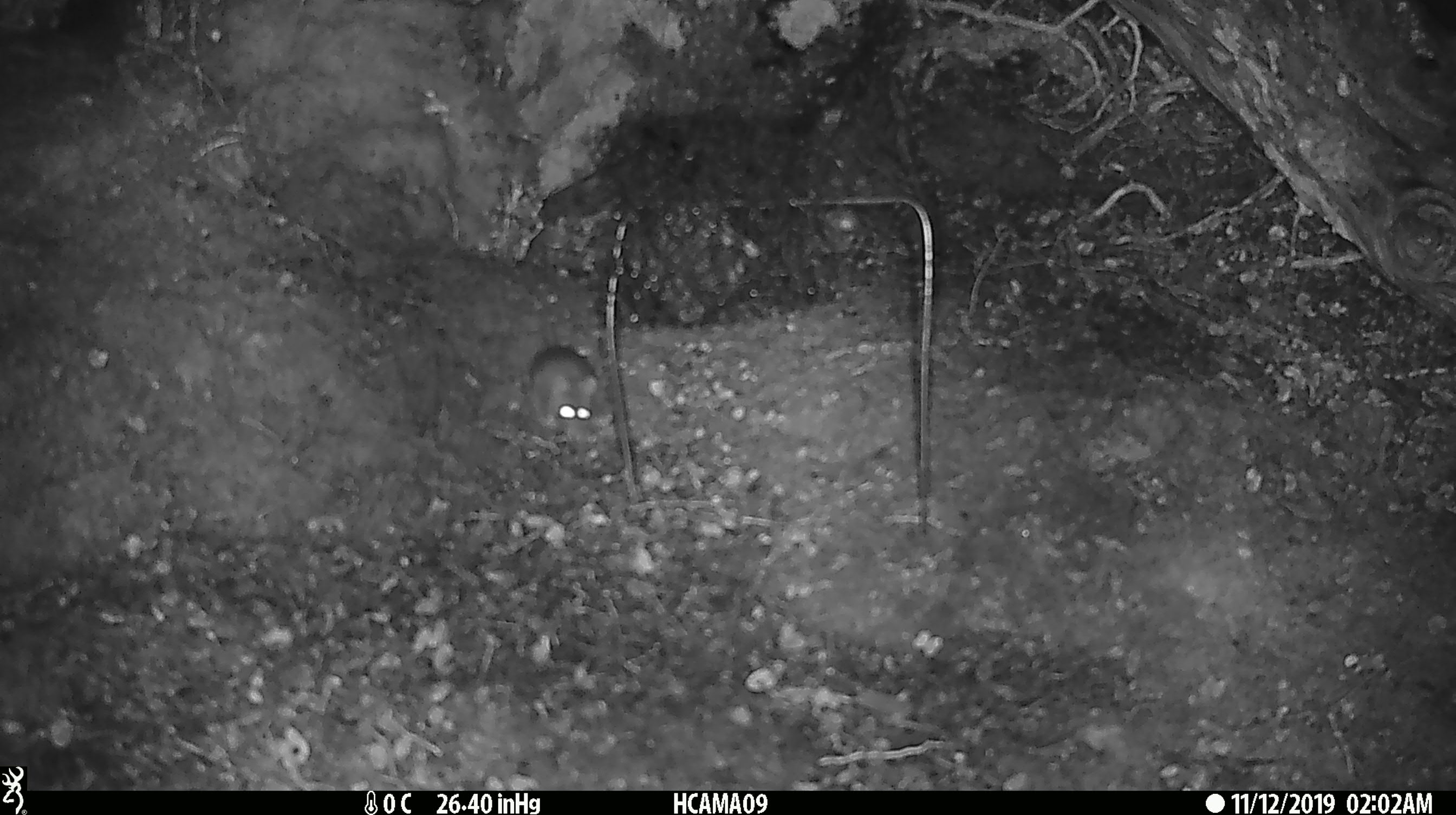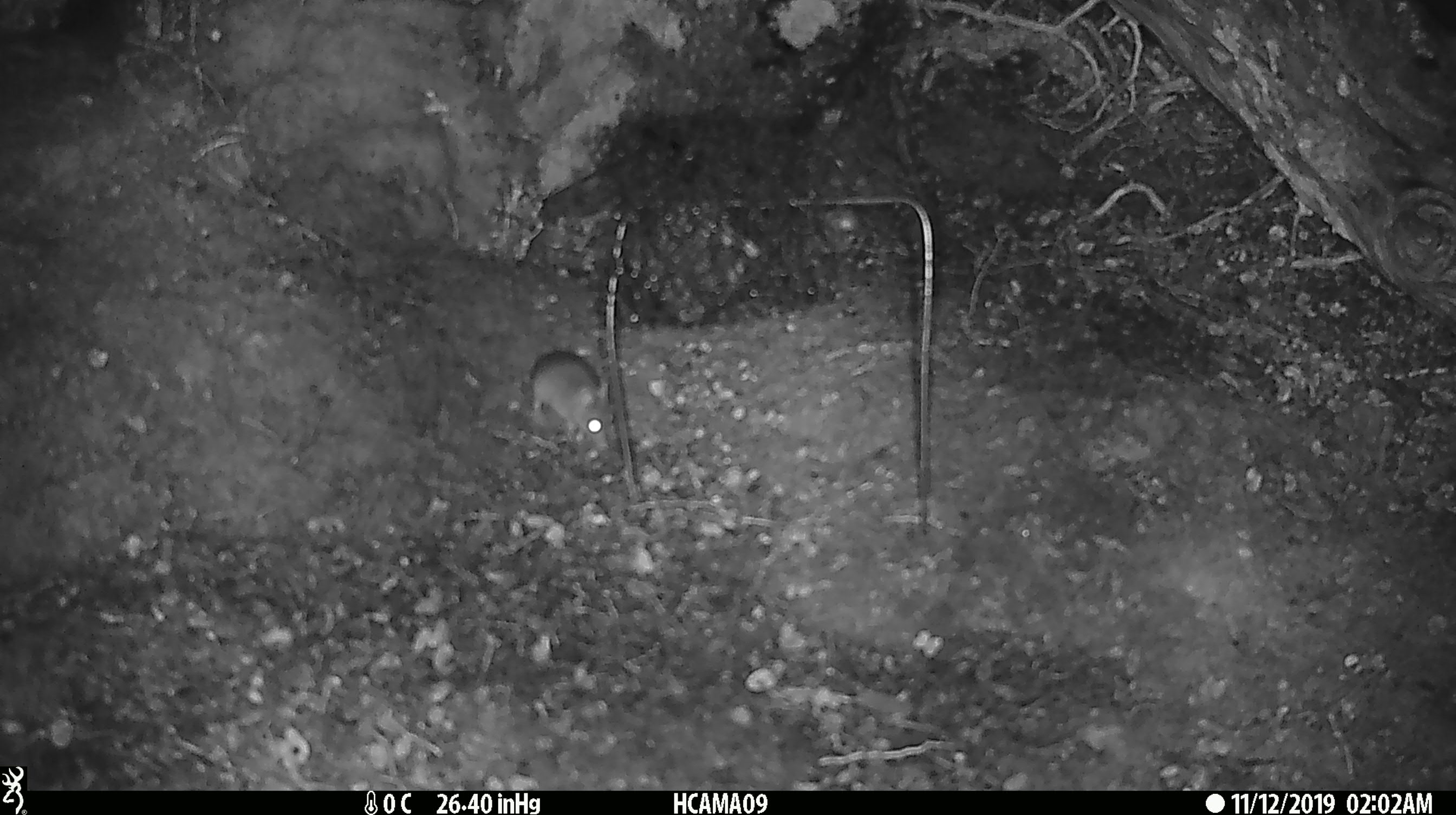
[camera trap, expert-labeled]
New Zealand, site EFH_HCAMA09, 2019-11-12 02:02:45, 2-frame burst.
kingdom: Animalia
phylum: Chordata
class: Mammalia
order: Rodentia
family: Muridae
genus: Mus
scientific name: Mus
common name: mouse